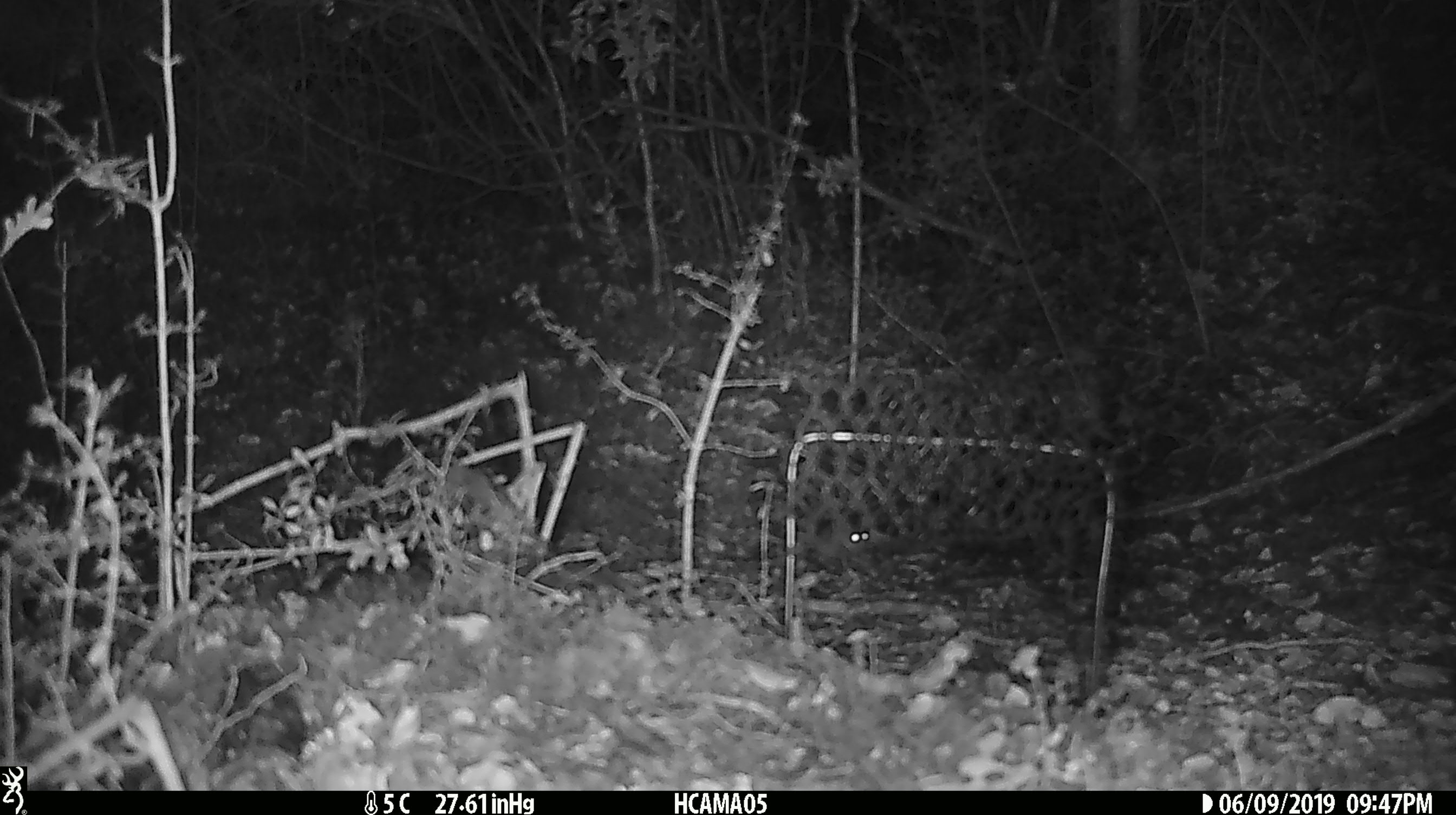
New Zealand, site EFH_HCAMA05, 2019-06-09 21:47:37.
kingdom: Animalia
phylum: Chordata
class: Mammalia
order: Rodentia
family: Muridae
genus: Mus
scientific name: Mus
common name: mouse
Mouse (Mus).